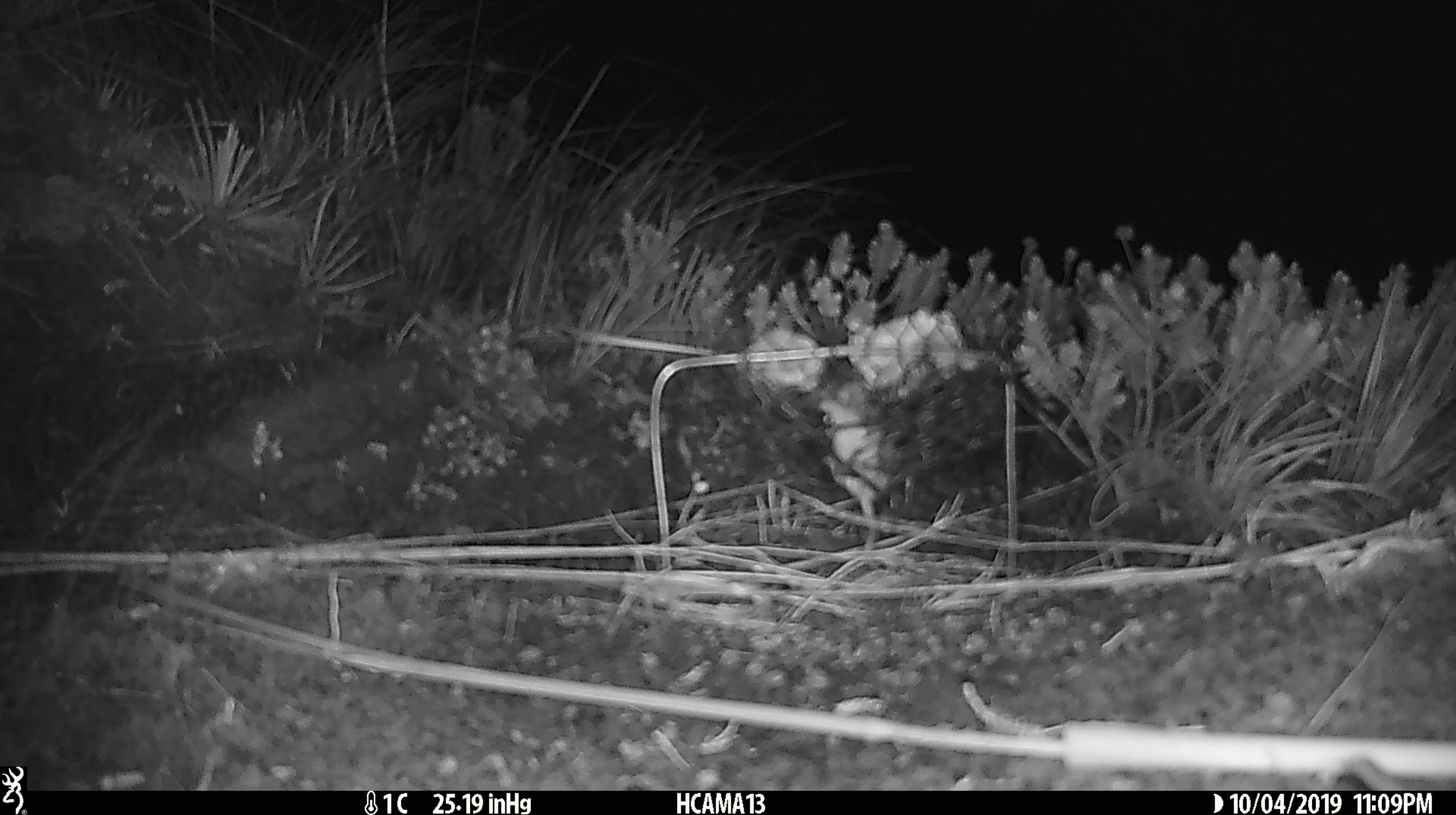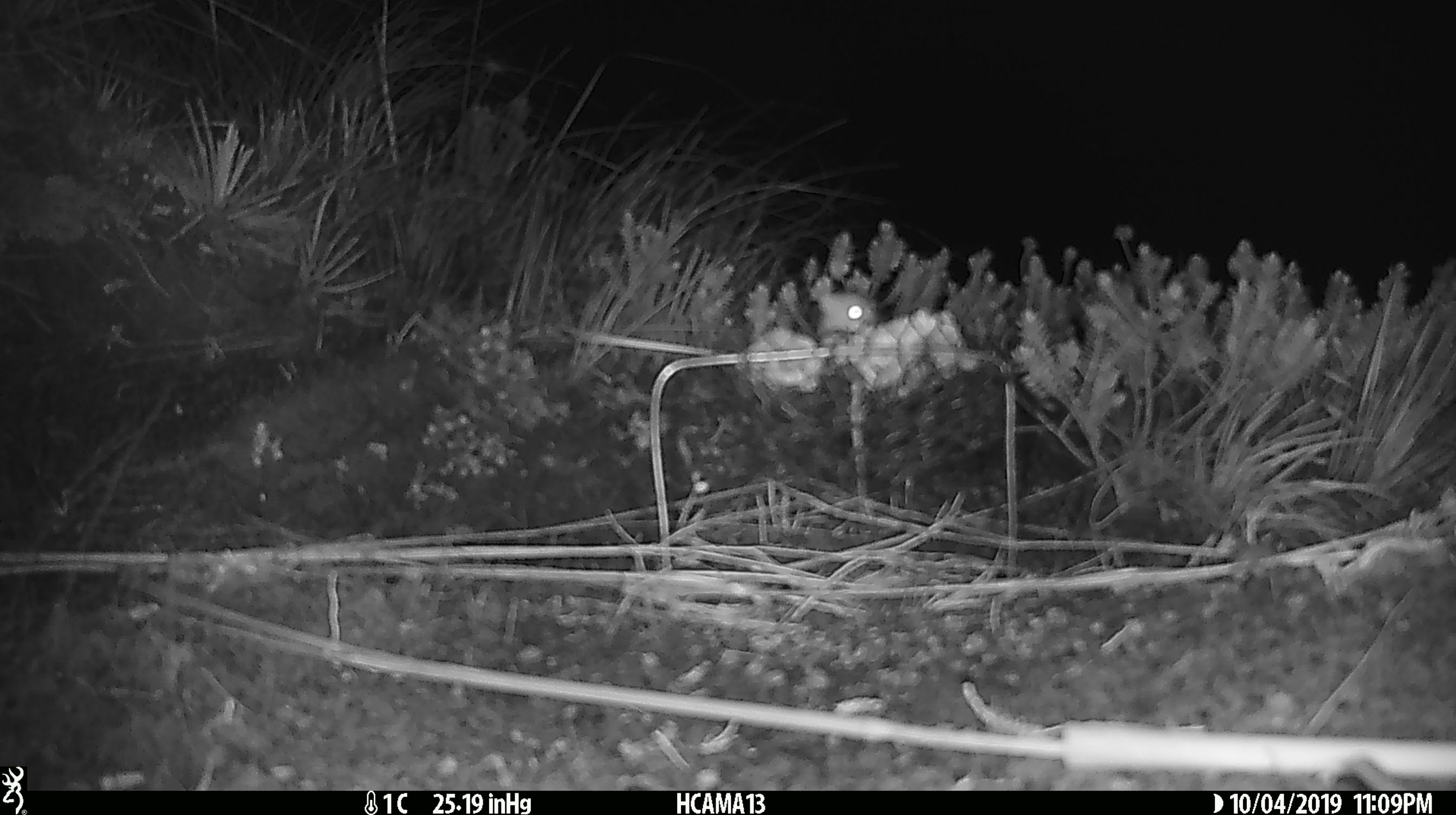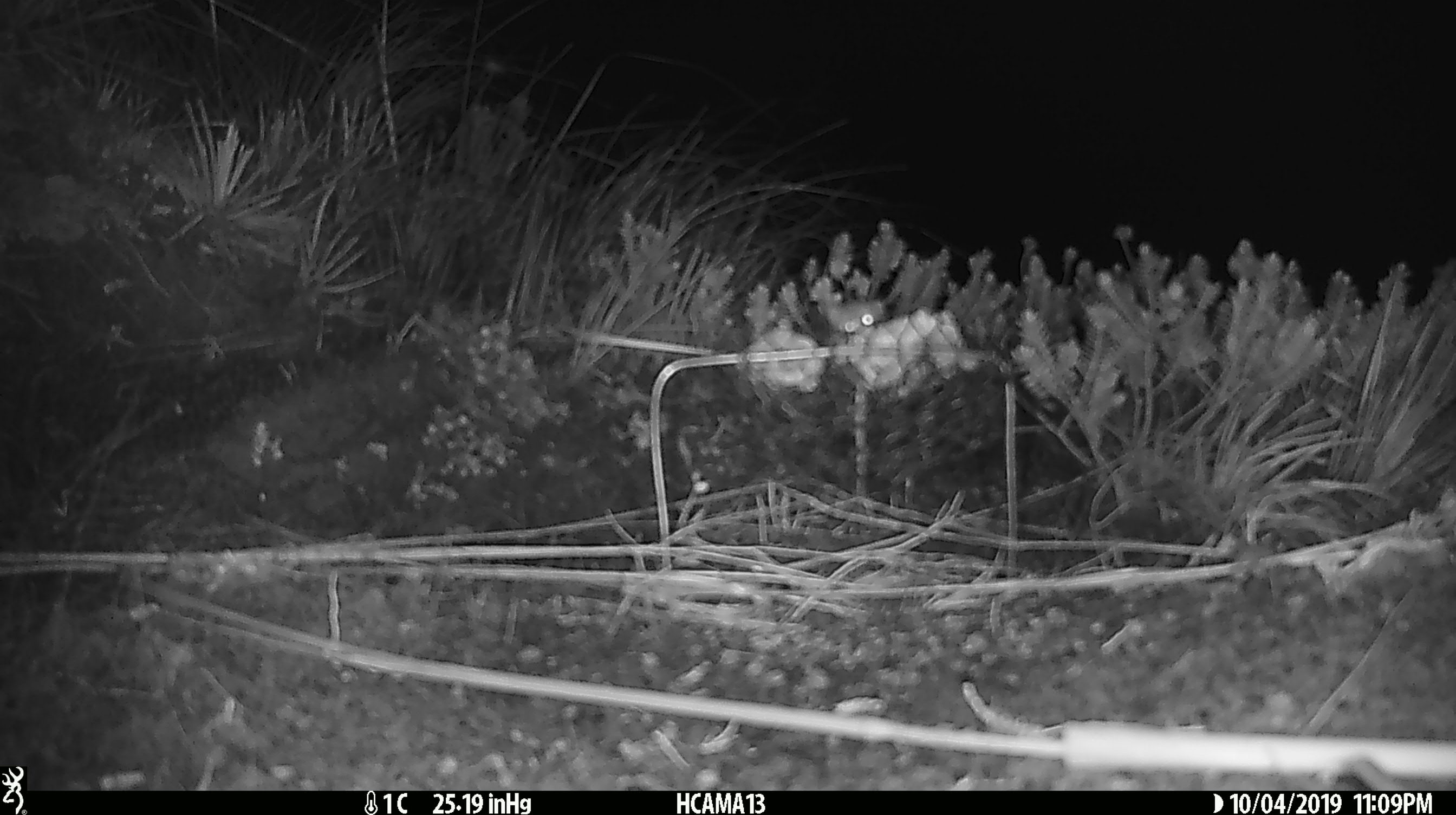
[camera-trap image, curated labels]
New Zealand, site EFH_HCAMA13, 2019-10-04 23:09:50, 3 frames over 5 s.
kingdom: Animalia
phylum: Chordata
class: Mammalia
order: Rodentia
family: Muridae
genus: Mus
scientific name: Mus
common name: mouse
Mouse (Mus).